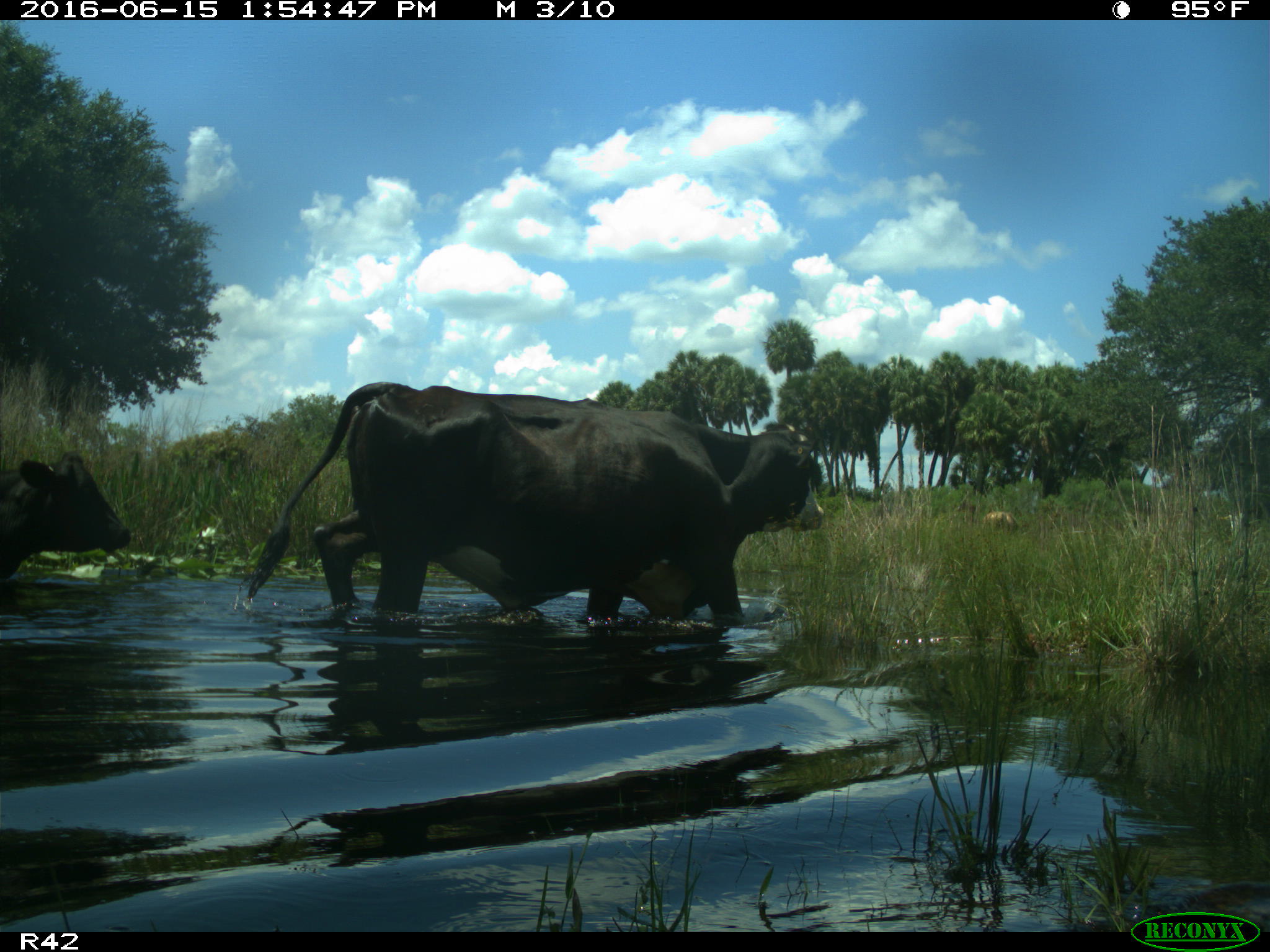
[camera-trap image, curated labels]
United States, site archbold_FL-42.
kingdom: Animalia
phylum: Chordata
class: Mammalia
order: Artiodactyla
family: Bovidae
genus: Bos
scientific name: Bos taurus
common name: domestic cow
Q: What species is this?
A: Bos taurus (domestic cow).